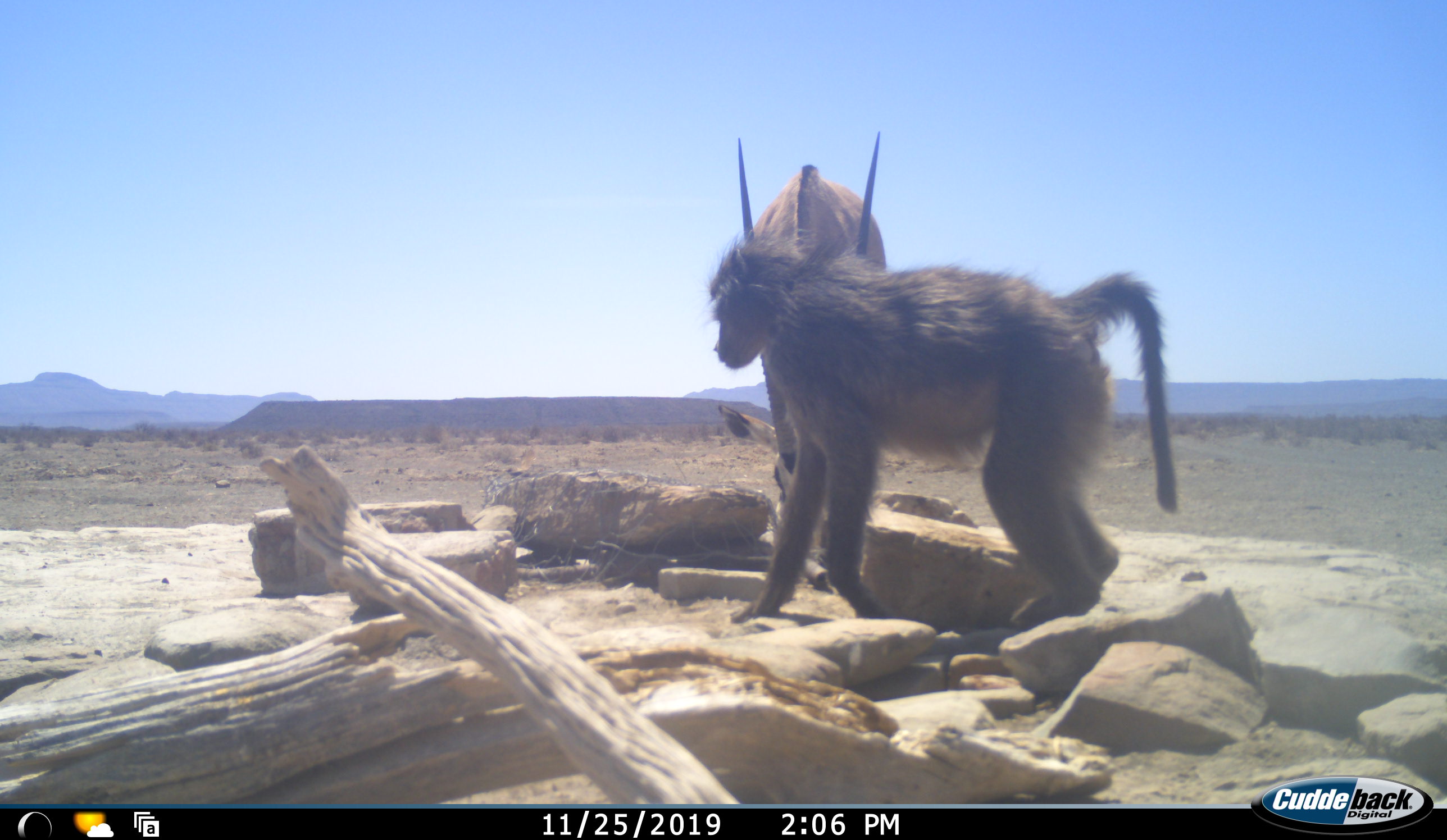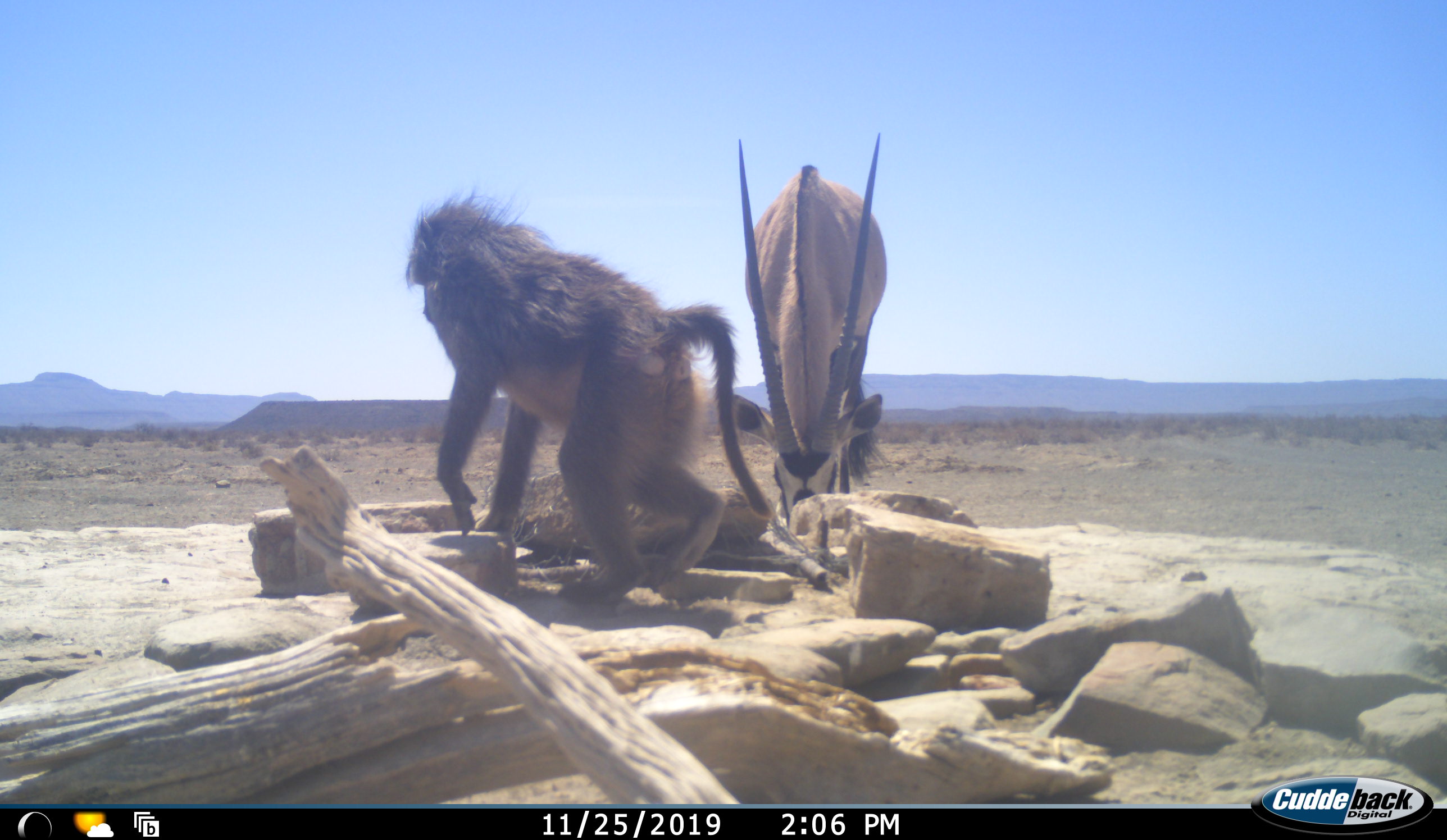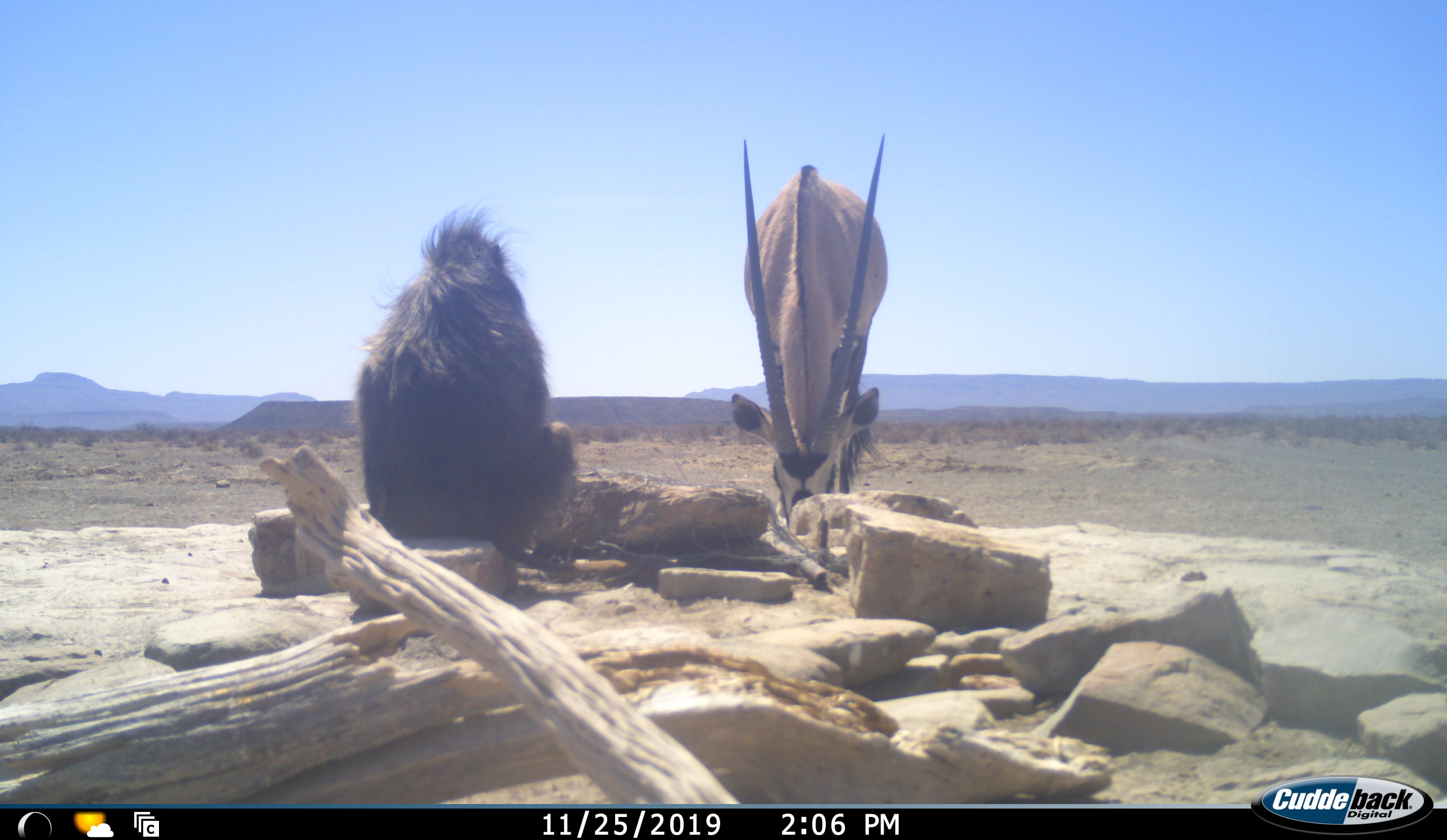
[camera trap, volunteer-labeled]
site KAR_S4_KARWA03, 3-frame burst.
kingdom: Animalia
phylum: Chordata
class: Mammalia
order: Primates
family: Cercopithecidae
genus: Papio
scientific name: Papio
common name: baboon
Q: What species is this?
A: Baboon (Papio).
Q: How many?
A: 1.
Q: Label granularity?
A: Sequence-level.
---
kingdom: Animalia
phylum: Chordata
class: Mammalia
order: Artiodactyla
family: Bovidae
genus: Oryx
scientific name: Oryx gazella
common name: gemsbok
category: oryx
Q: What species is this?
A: Oryx (gemsbok) (Oryx gazella).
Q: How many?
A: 1.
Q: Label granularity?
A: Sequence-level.